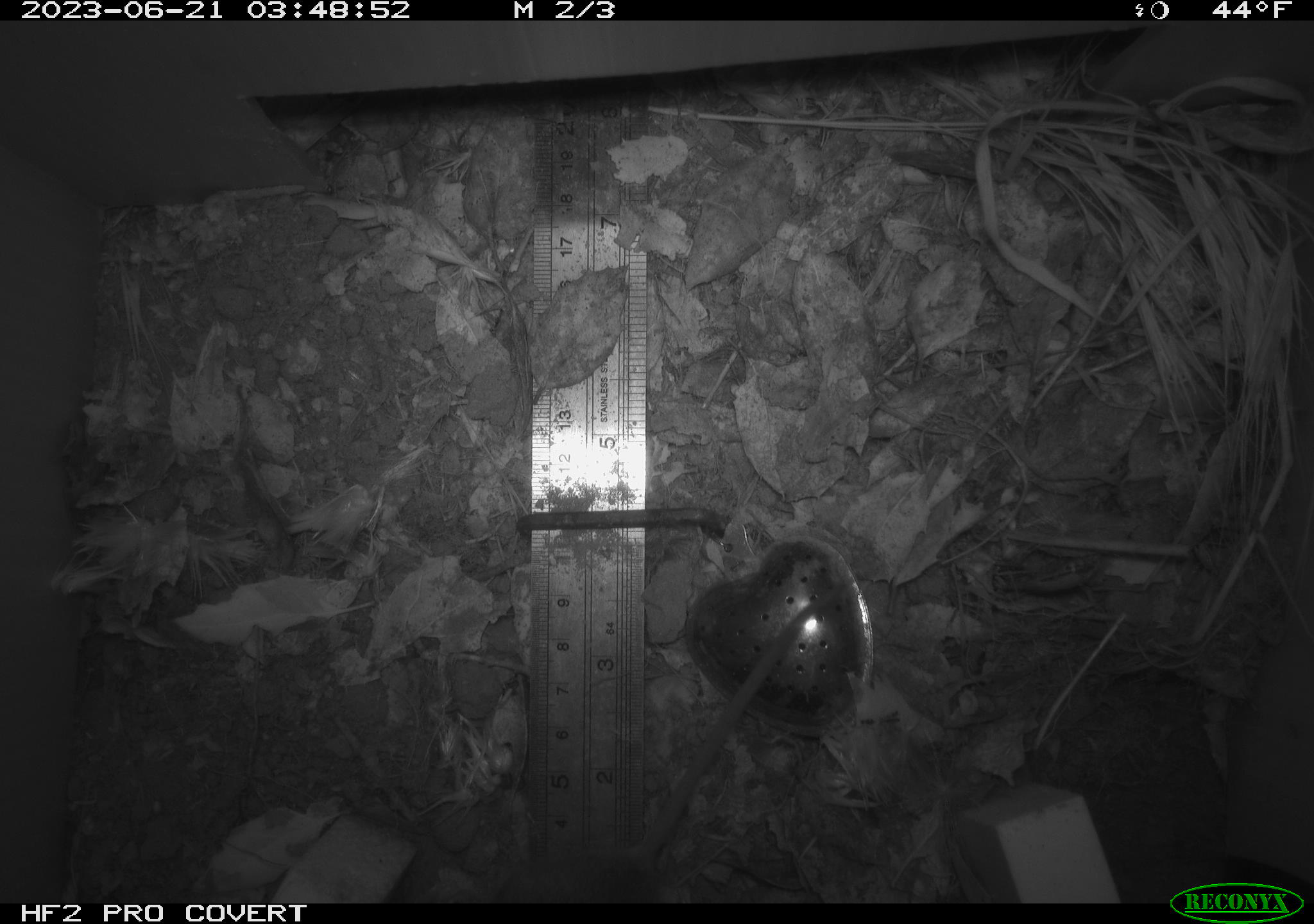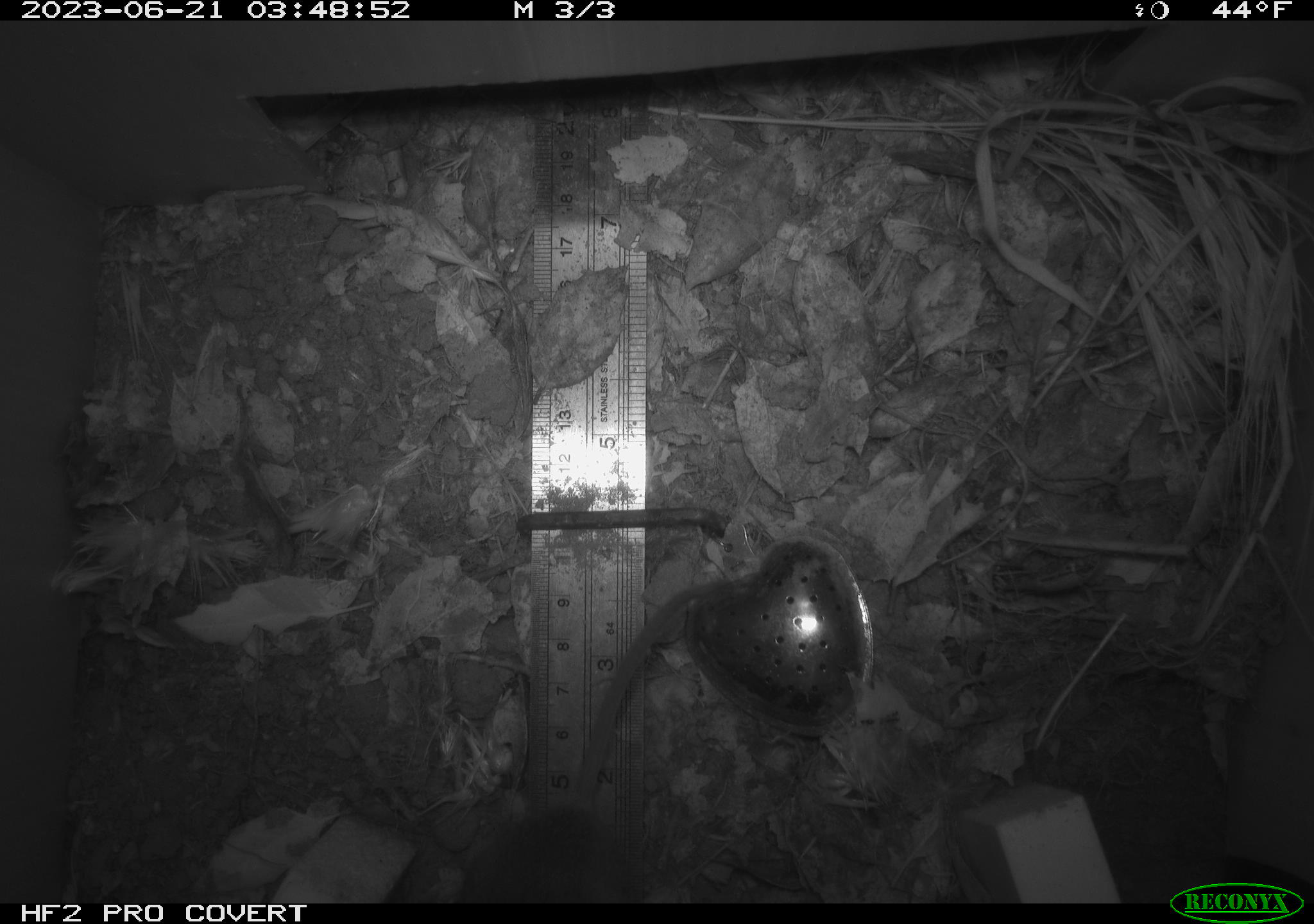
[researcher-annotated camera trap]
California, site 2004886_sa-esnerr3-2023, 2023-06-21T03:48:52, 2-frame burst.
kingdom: Animalia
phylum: Chordata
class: Mammalia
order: Rodentia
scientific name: Rodentia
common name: mouse species